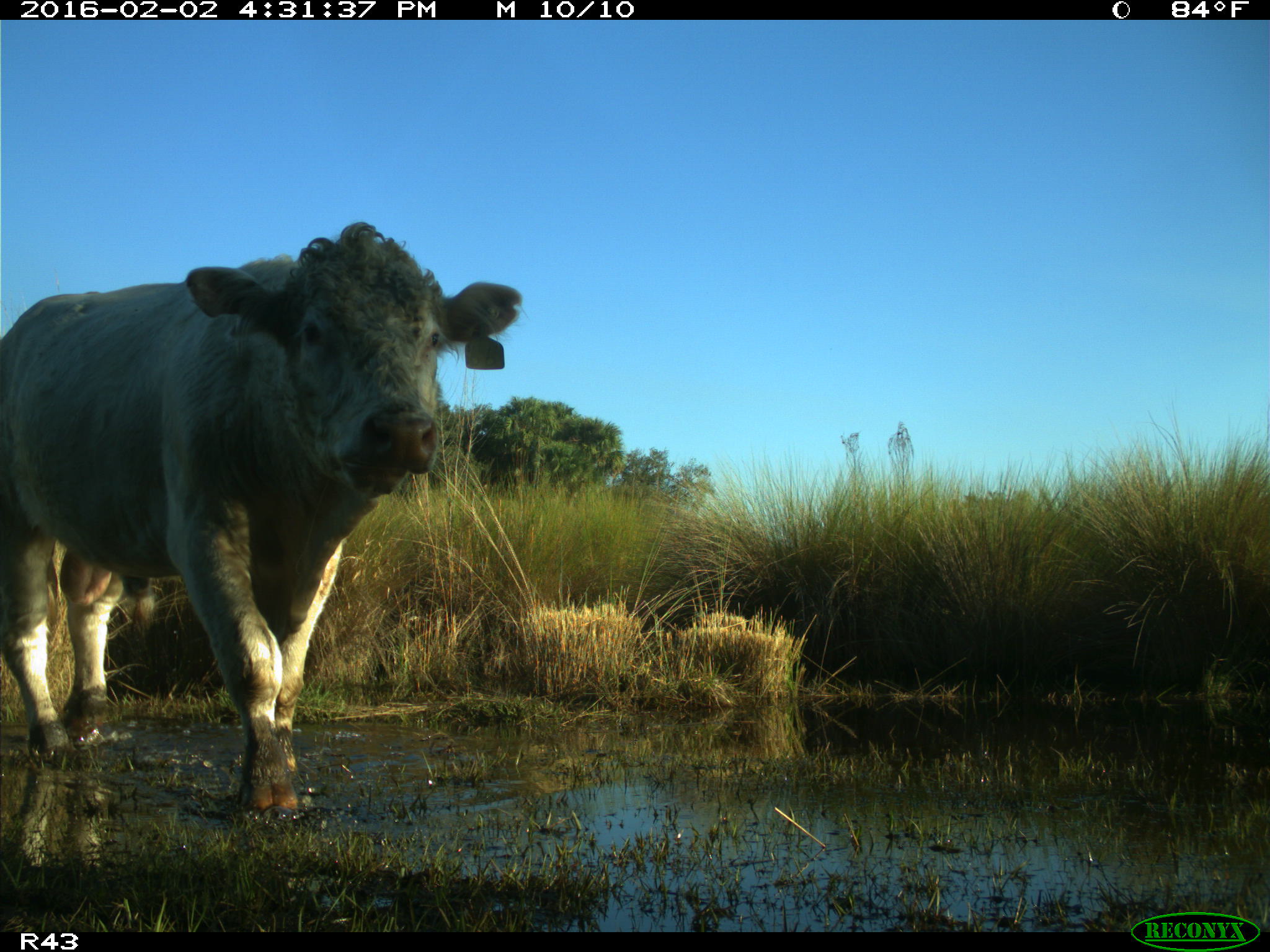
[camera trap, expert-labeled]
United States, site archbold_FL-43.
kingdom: Animalia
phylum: Chordata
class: Mammalia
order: Artiodactyla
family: Bovidae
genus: Bos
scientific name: Bos taurus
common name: domestic cow